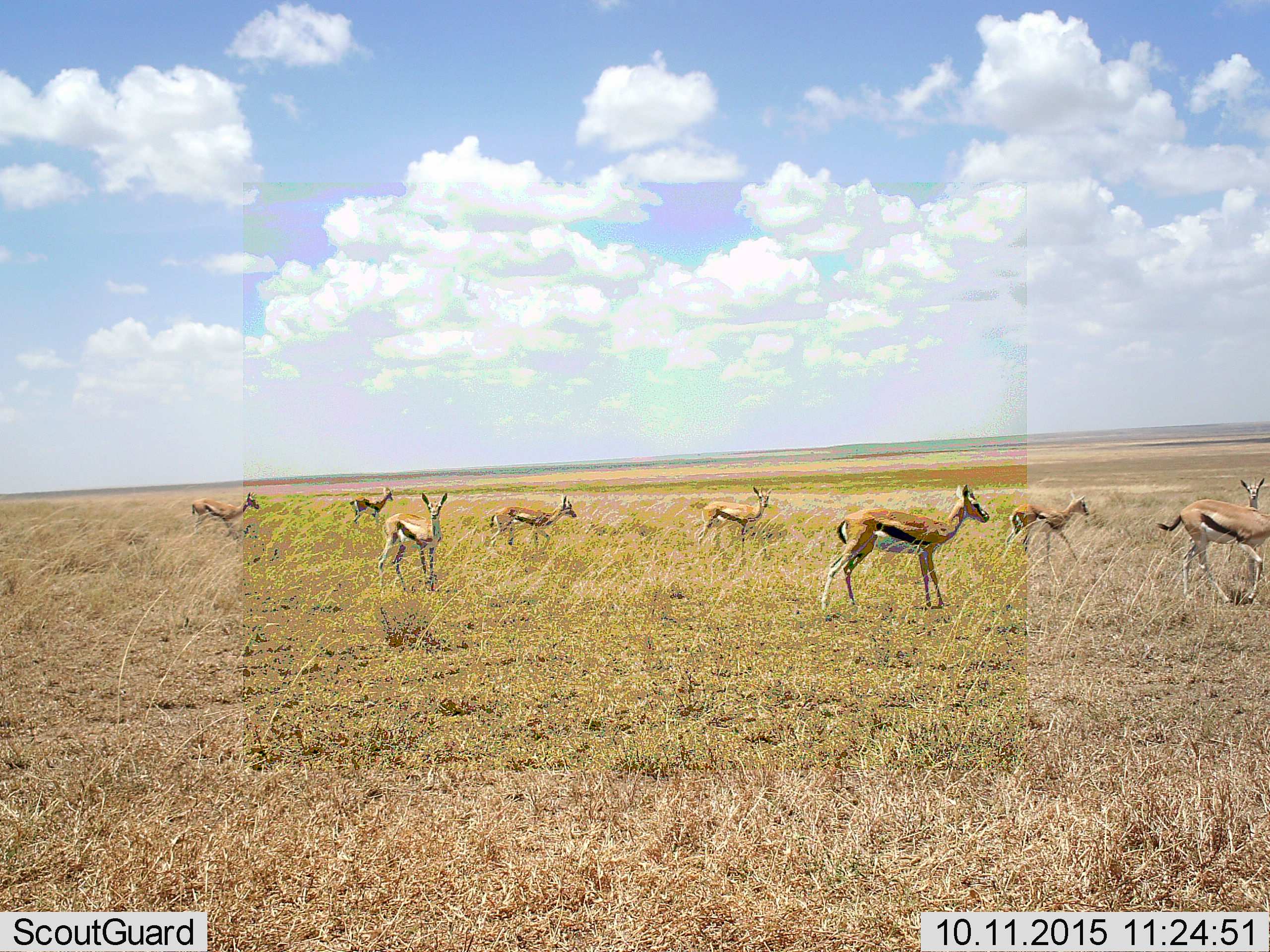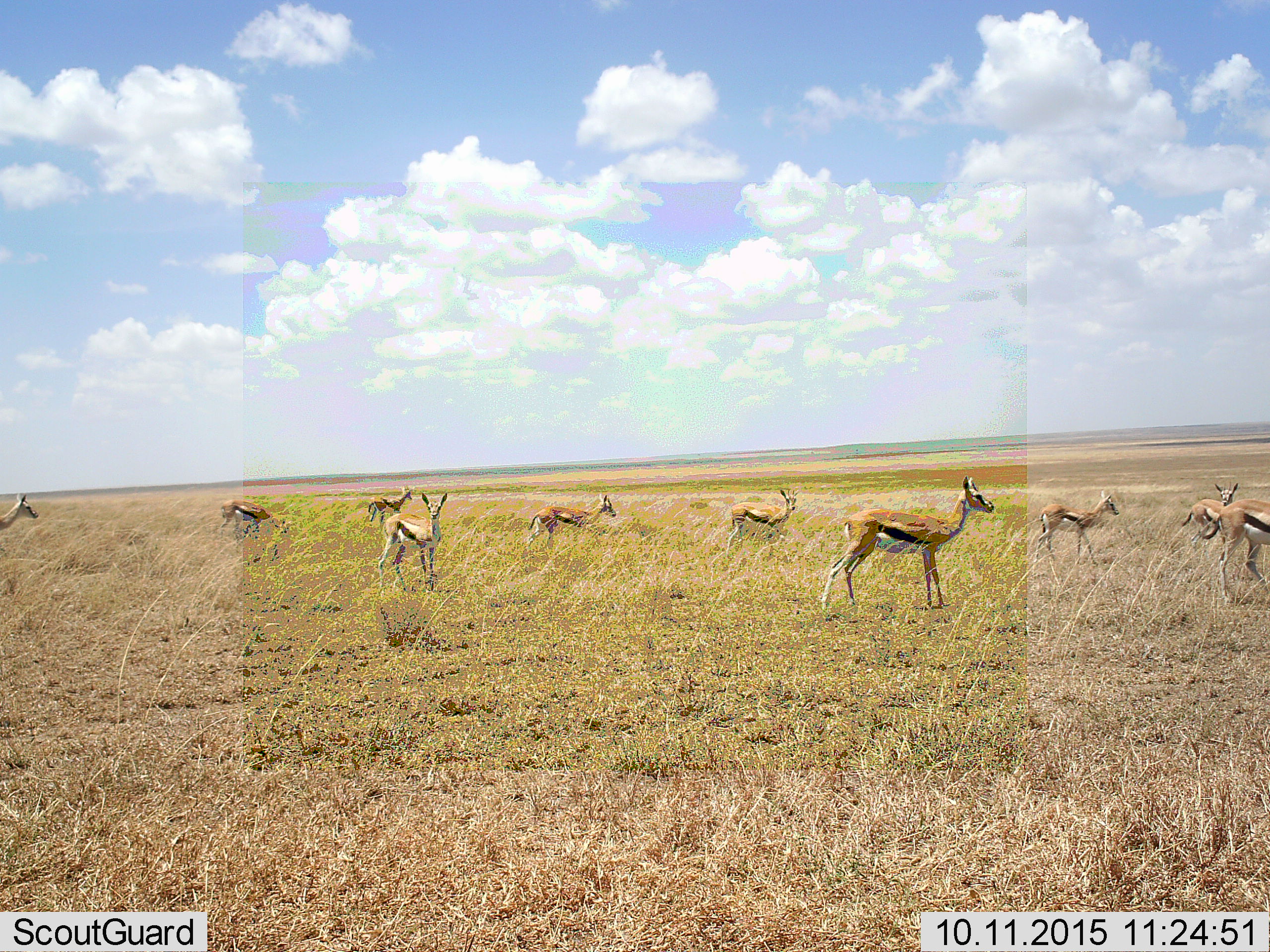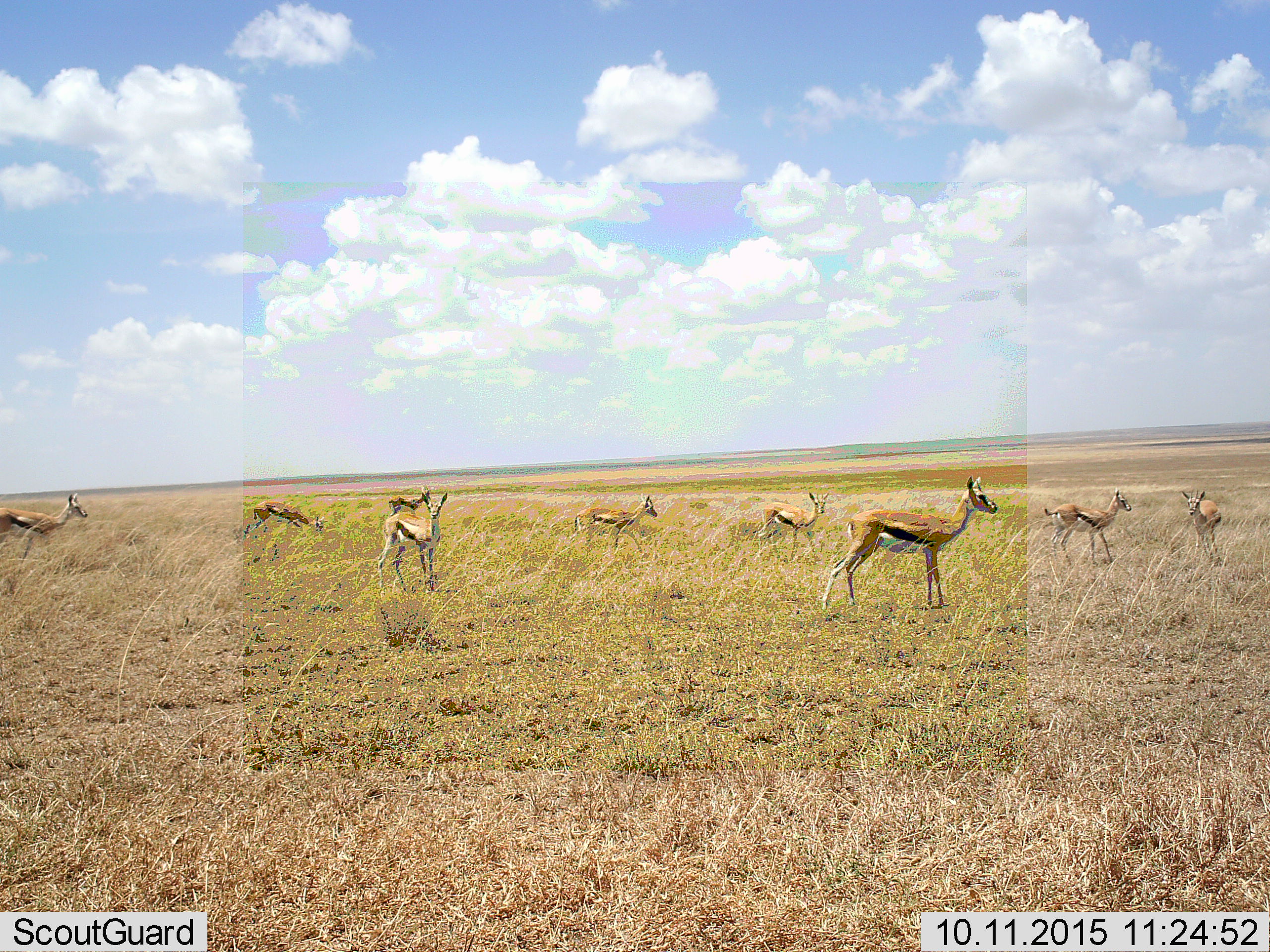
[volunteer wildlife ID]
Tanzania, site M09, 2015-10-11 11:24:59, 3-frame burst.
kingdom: Animalia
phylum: Chordata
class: Mammalia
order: Artiodactyla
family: Bovidae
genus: Eudorcas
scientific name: Eudorcas thomsonii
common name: thomson's gazelle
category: gazellethomsons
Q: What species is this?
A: Gazellethomsons (thomson's gazelle) (Eudorcas thomsonii).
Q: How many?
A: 10.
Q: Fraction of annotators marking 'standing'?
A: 71%.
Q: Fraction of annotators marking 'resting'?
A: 0%.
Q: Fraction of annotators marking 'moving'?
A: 100%.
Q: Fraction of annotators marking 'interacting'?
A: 0%.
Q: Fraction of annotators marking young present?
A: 14%.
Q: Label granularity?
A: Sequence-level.